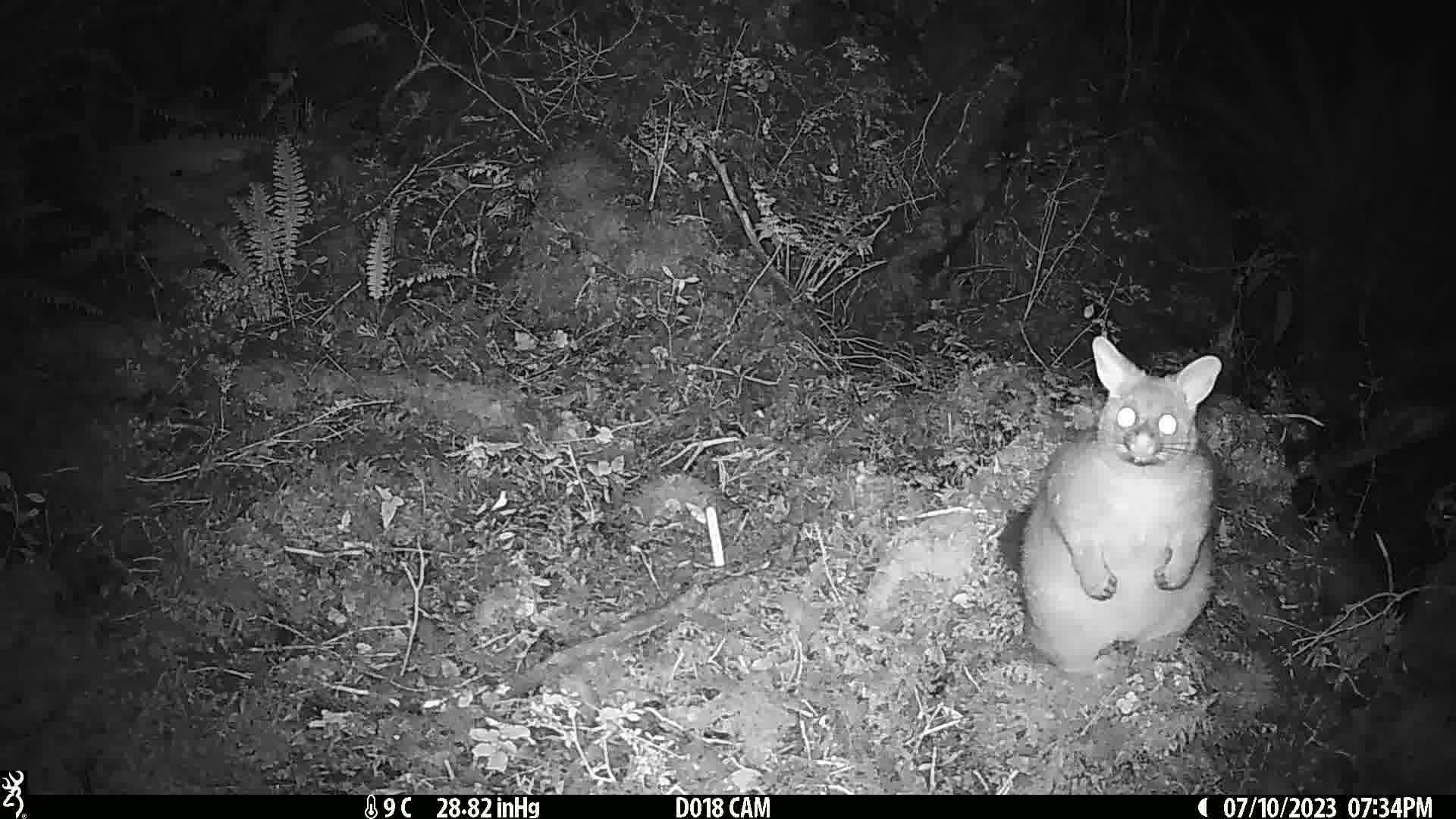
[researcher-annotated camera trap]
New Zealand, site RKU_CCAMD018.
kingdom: Animalia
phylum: Chordata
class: Mammalia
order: Diprotodontia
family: Phalangeridae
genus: Trichosurus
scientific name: Trichosurus vulpecula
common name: common brushtail possum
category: possum